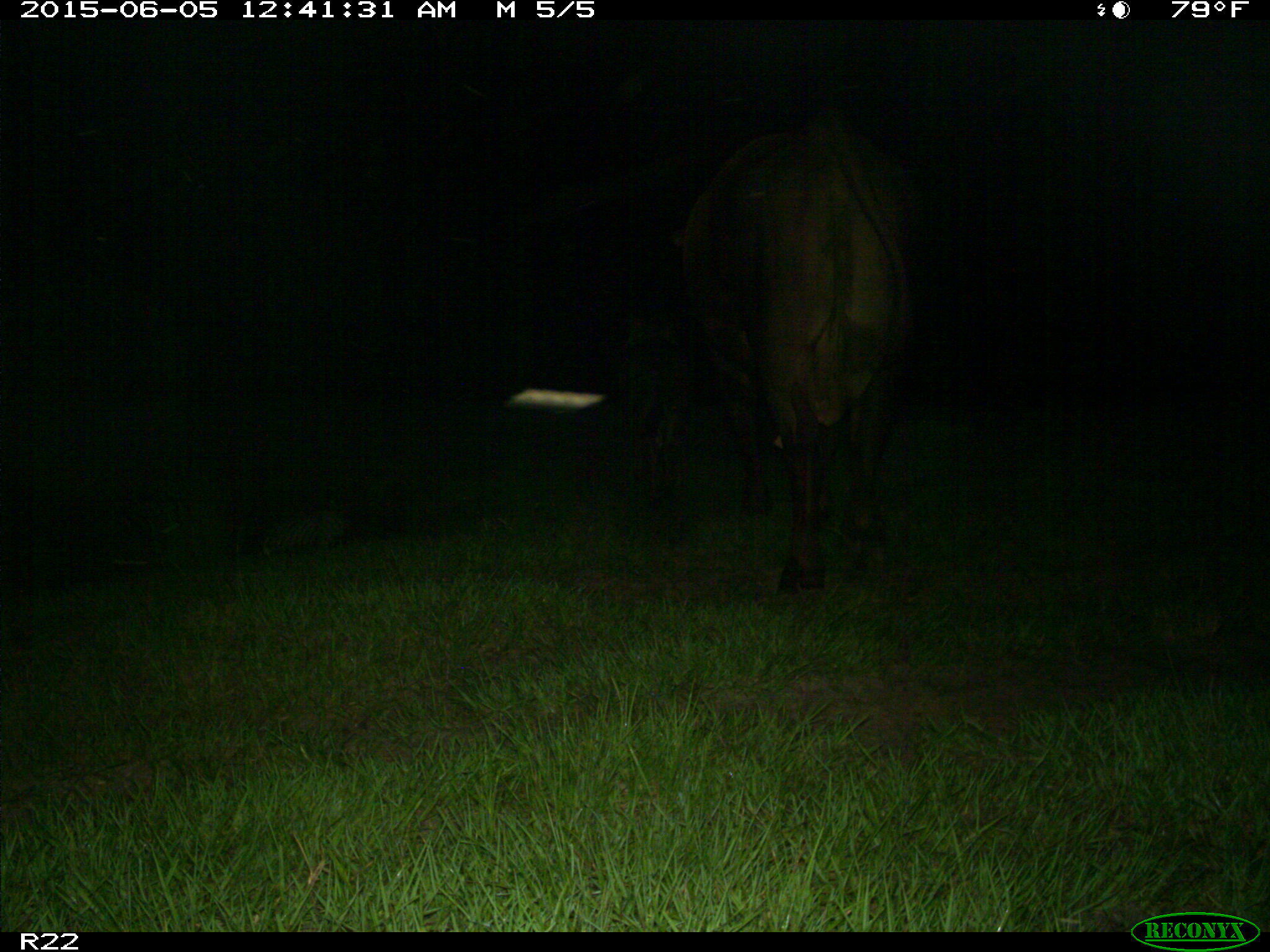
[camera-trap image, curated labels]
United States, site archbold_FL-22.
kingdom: Animalia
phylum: Chordata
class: Mammalia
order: Artiodactyla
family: Bovidae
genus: Bos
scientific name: Bos taurus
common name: domestic cow